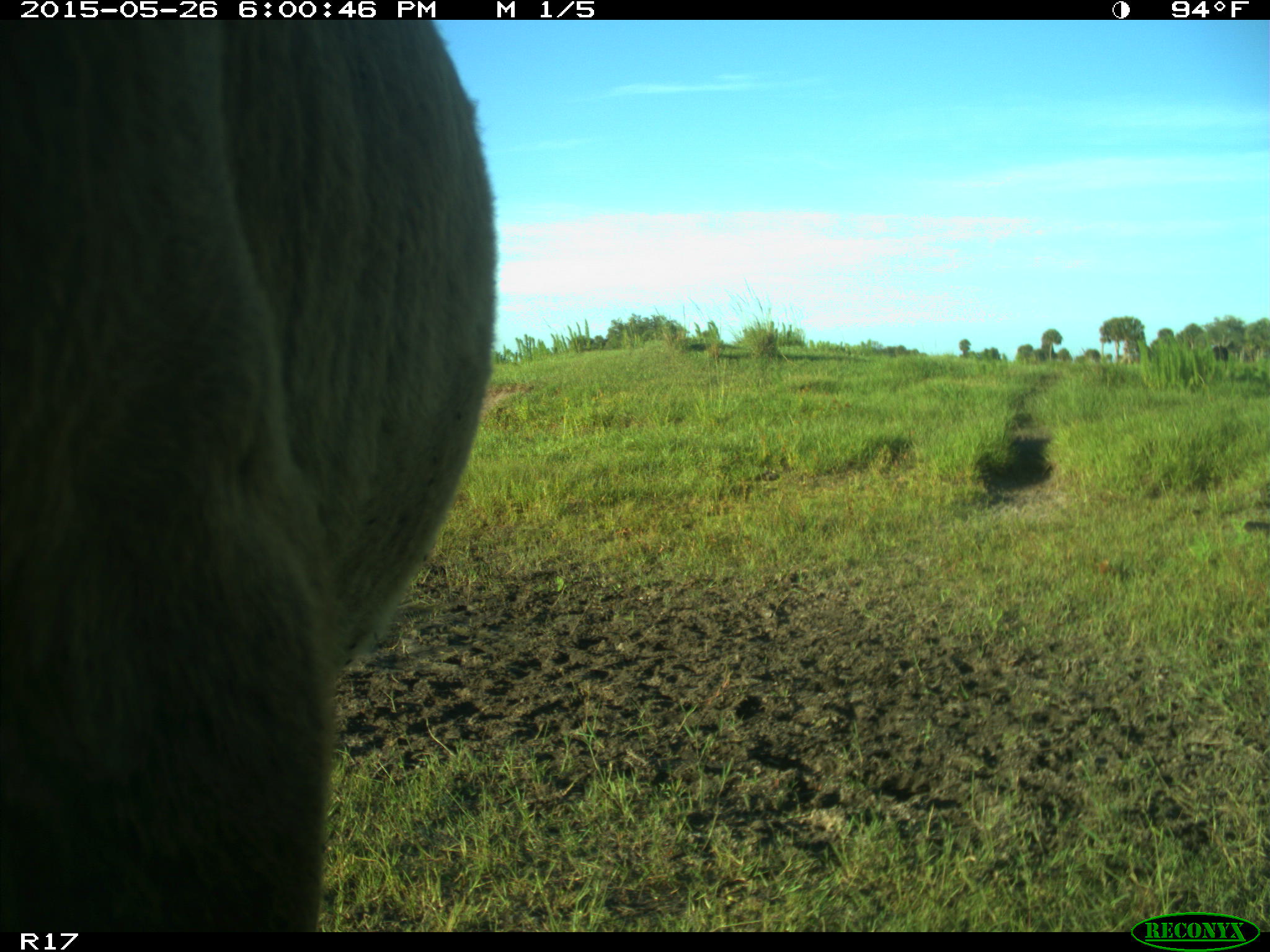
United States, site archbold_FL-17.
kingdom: Animalia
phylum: Chordata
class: Mammalia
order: Artiodactyla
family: Bovidae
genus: Bos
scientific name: Bos taurus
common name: domestic cow